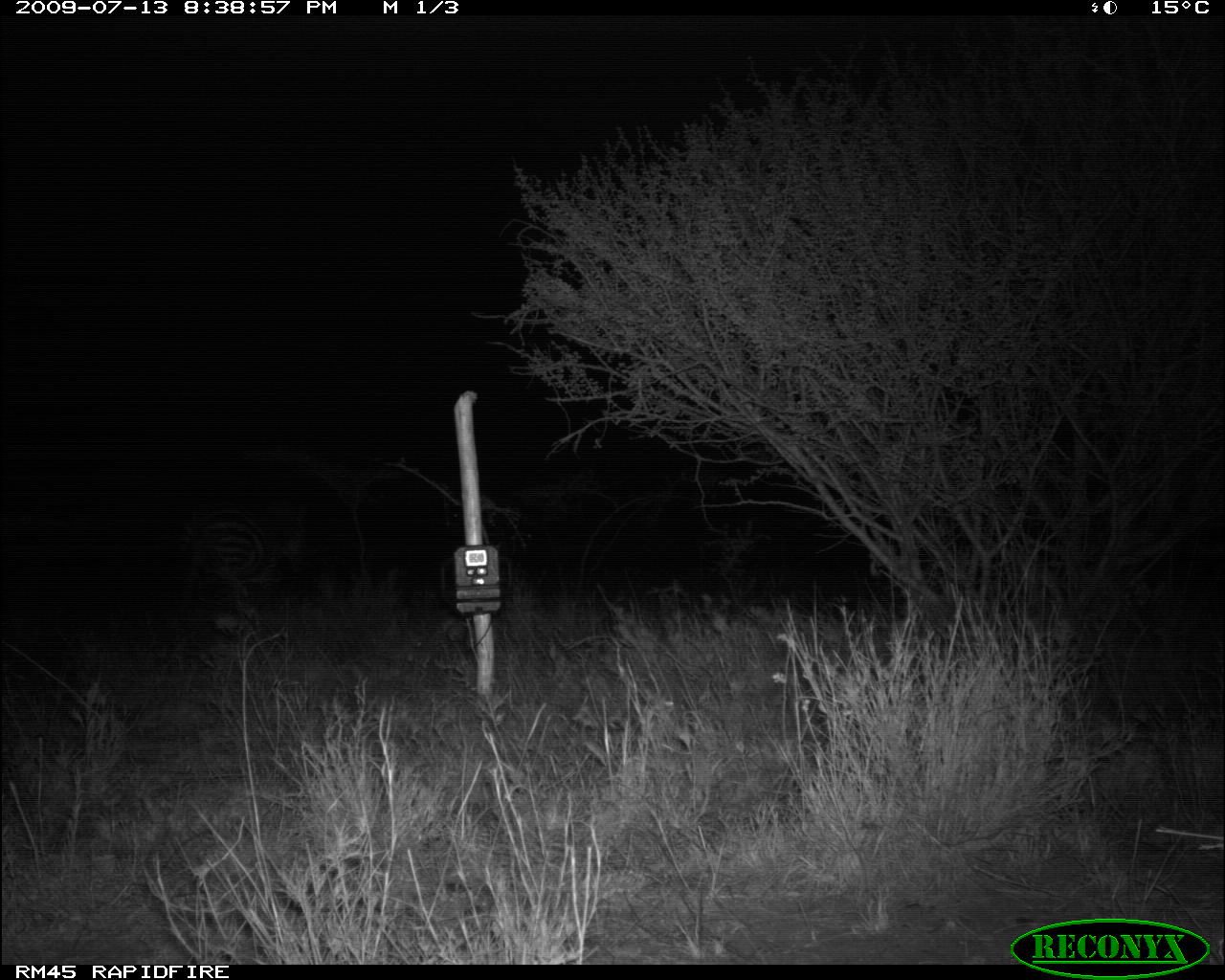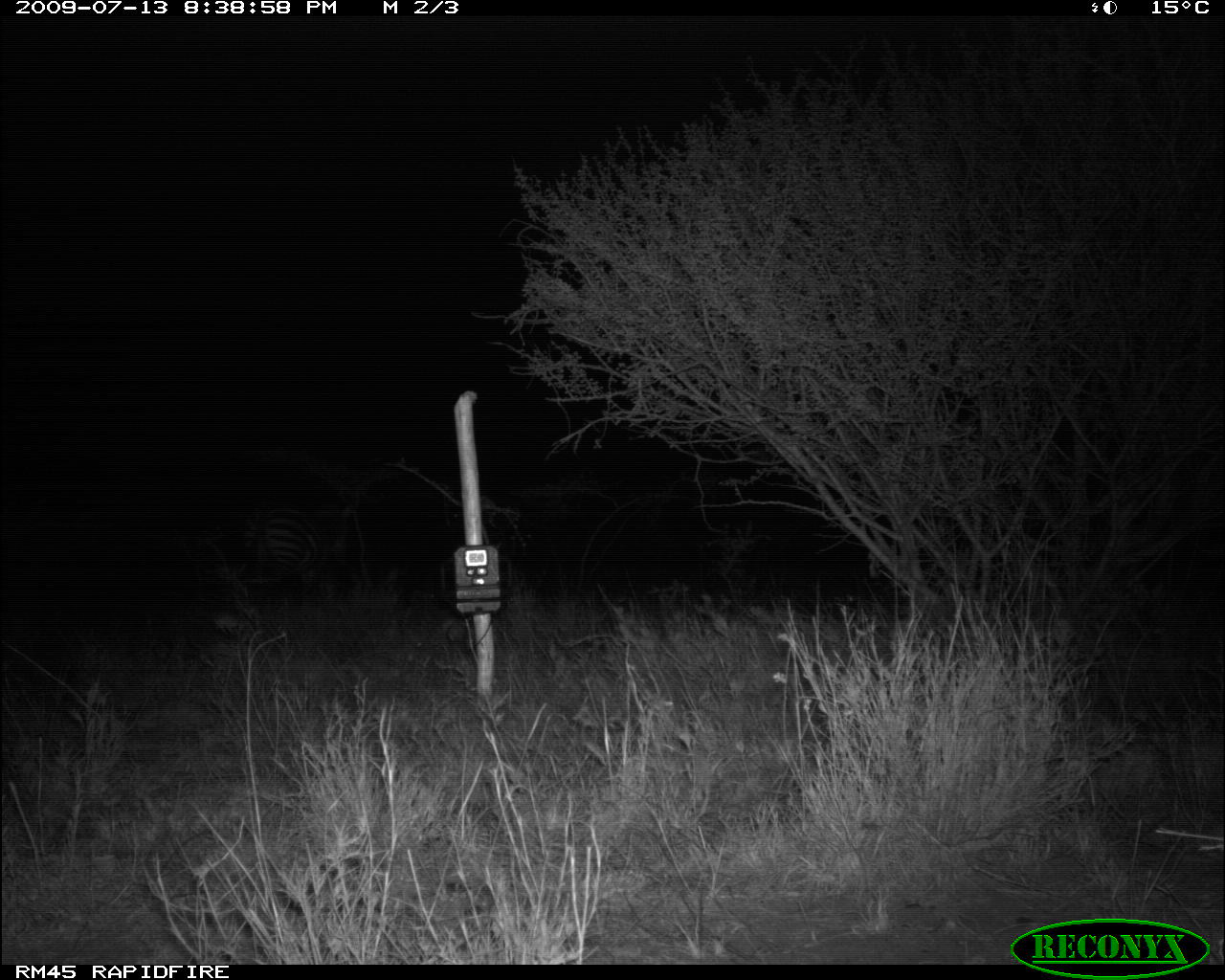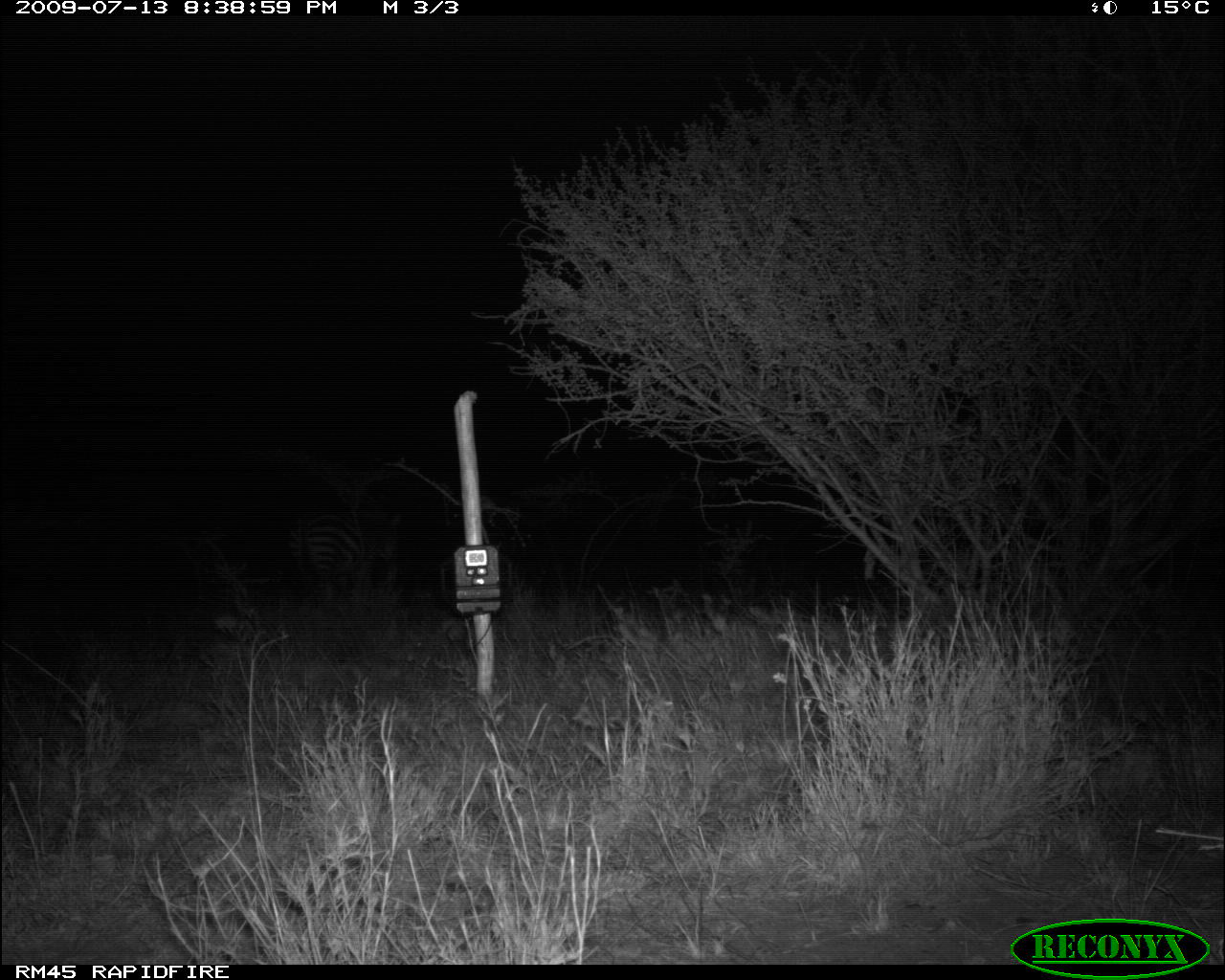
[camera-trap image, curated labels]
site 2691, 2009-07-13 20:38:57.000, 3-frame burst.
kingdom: Animalia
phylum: Chordata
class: Mammalia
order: Perissodactyla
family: Equidae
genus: Equus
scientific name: Equus quagga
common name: plains zebra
Equus quagga (plains zebra), count 1.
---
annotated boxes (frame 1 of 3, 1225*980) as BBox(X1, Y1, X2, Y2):
equus quagga: BBox(140, 492, 312, 633)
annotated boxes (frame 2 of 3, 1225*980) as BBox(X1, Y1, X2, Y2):
equus quagga: BBox(238, 500, 353, 624)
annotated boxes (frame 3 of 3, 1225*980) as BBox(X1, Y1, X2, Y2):
equus quagga: BBox(286, 509, 401, 610)